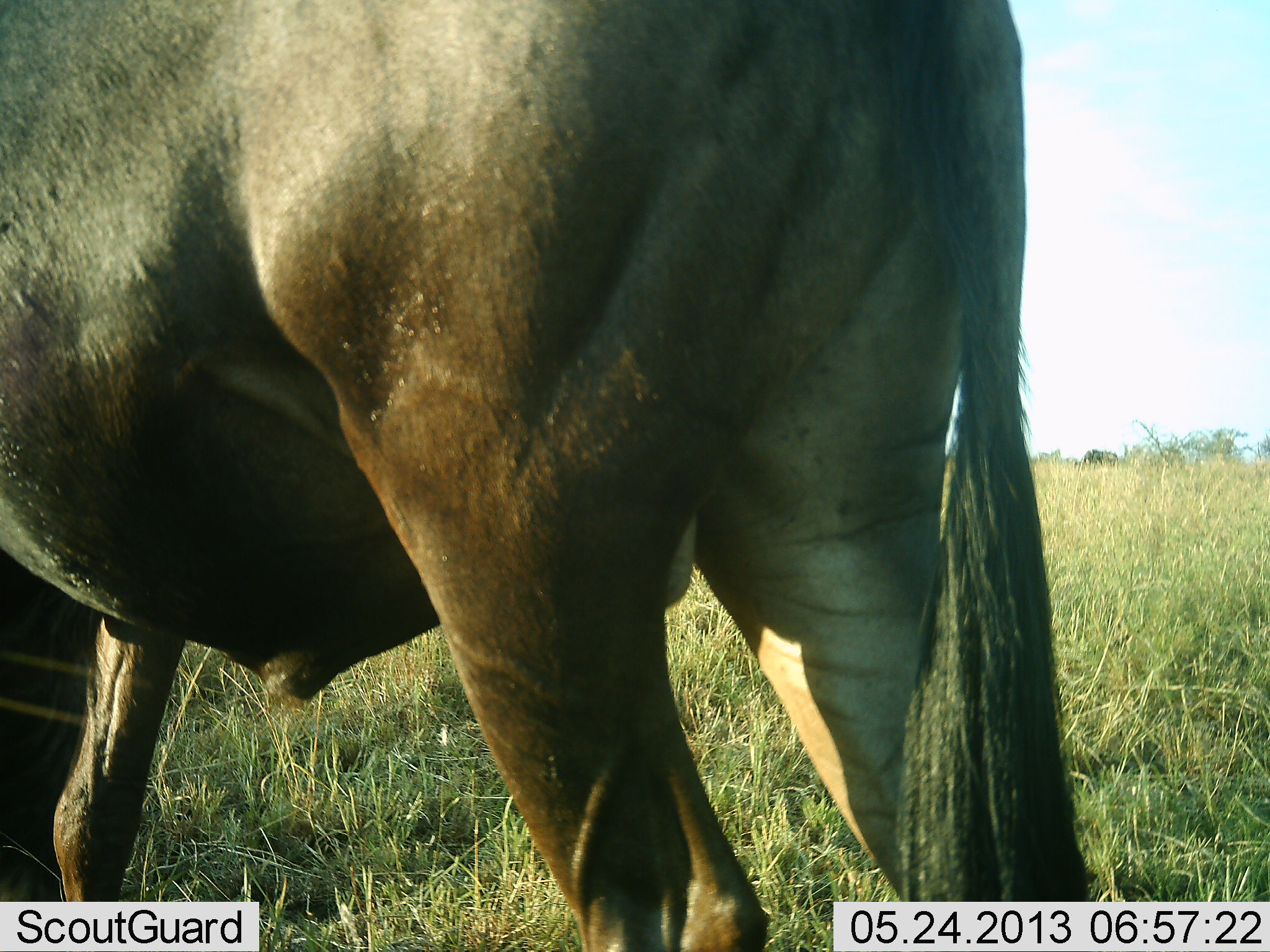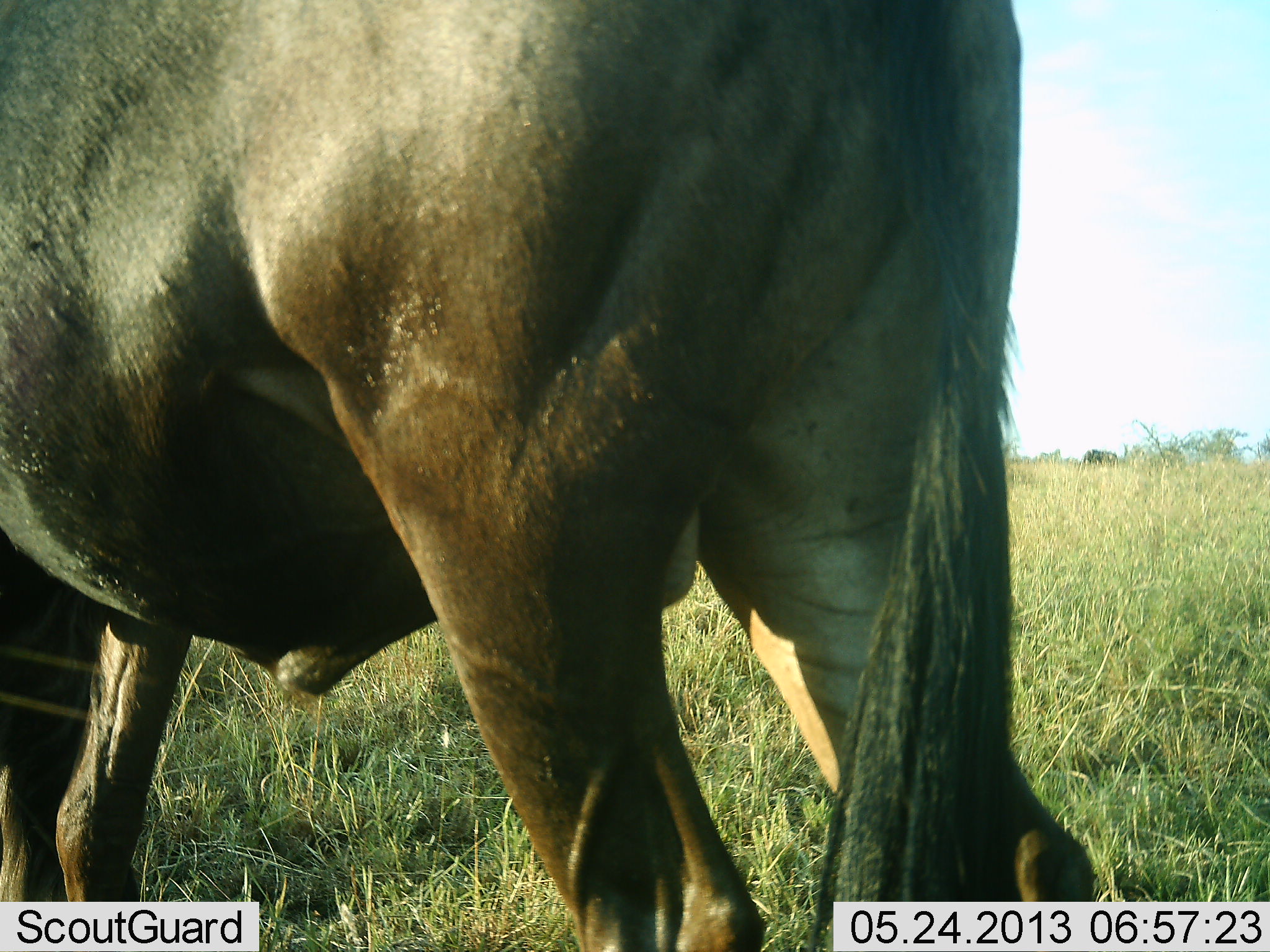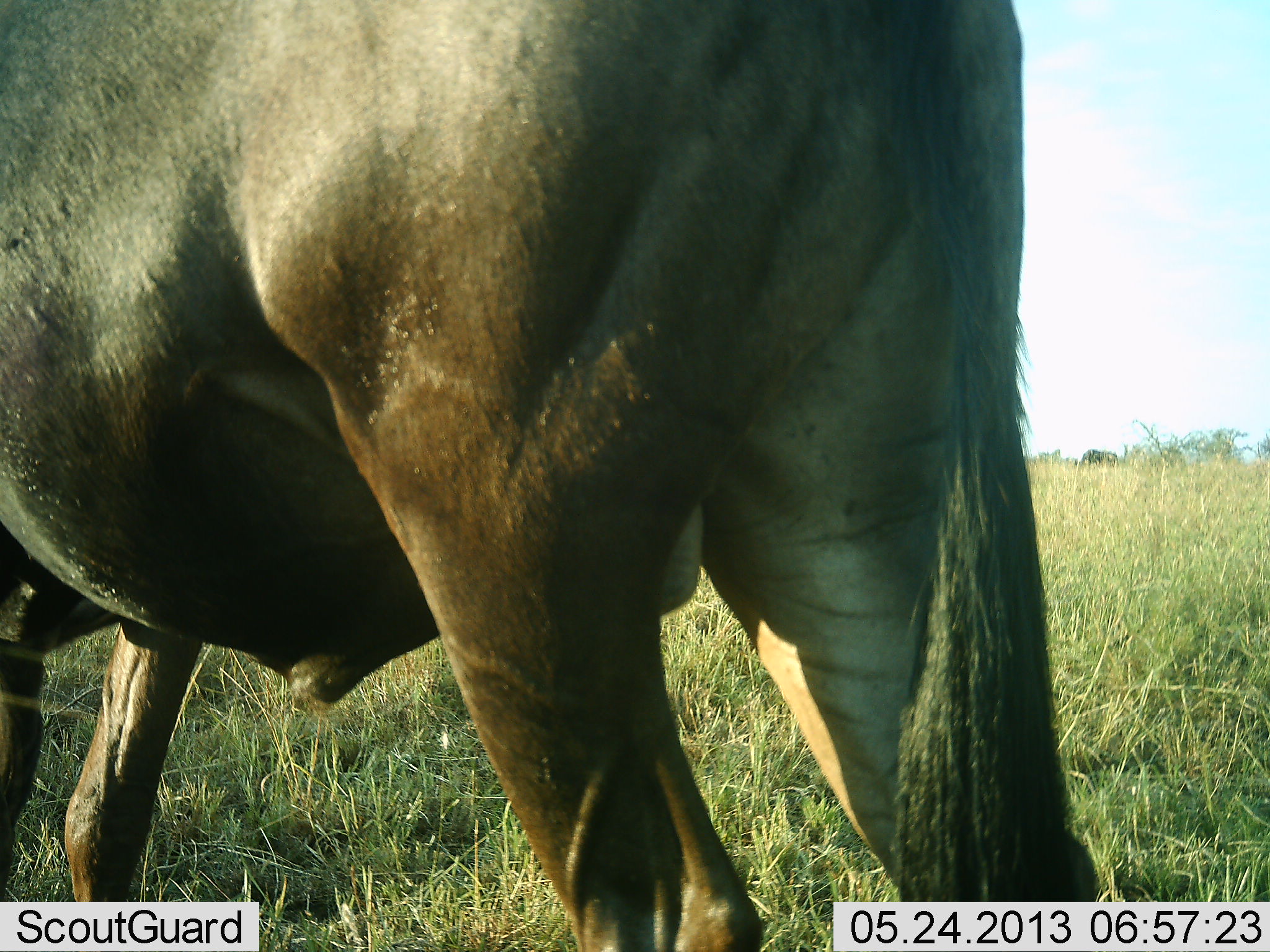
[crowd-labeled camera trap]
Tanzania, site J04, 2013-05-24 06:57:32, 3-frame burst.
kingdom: Animalia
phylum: Chordata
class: Mammalia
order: Artiodactyla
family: Bovidae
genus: Connochaetes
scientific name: Connochaetes taurinus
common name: blue wildebeest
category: wildebeest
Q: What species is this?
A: Wildebeest (blue wildebeest) (Connochaetes taurinus).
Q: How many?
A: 1.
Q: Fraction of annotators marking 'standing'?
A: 100%.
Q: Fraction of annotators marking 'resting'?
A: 0%.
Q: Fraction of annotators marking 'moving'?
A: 0%.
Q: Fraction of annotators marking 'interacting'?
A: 0%.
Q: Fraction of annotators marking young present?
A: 0%.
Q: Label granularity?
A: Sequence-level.